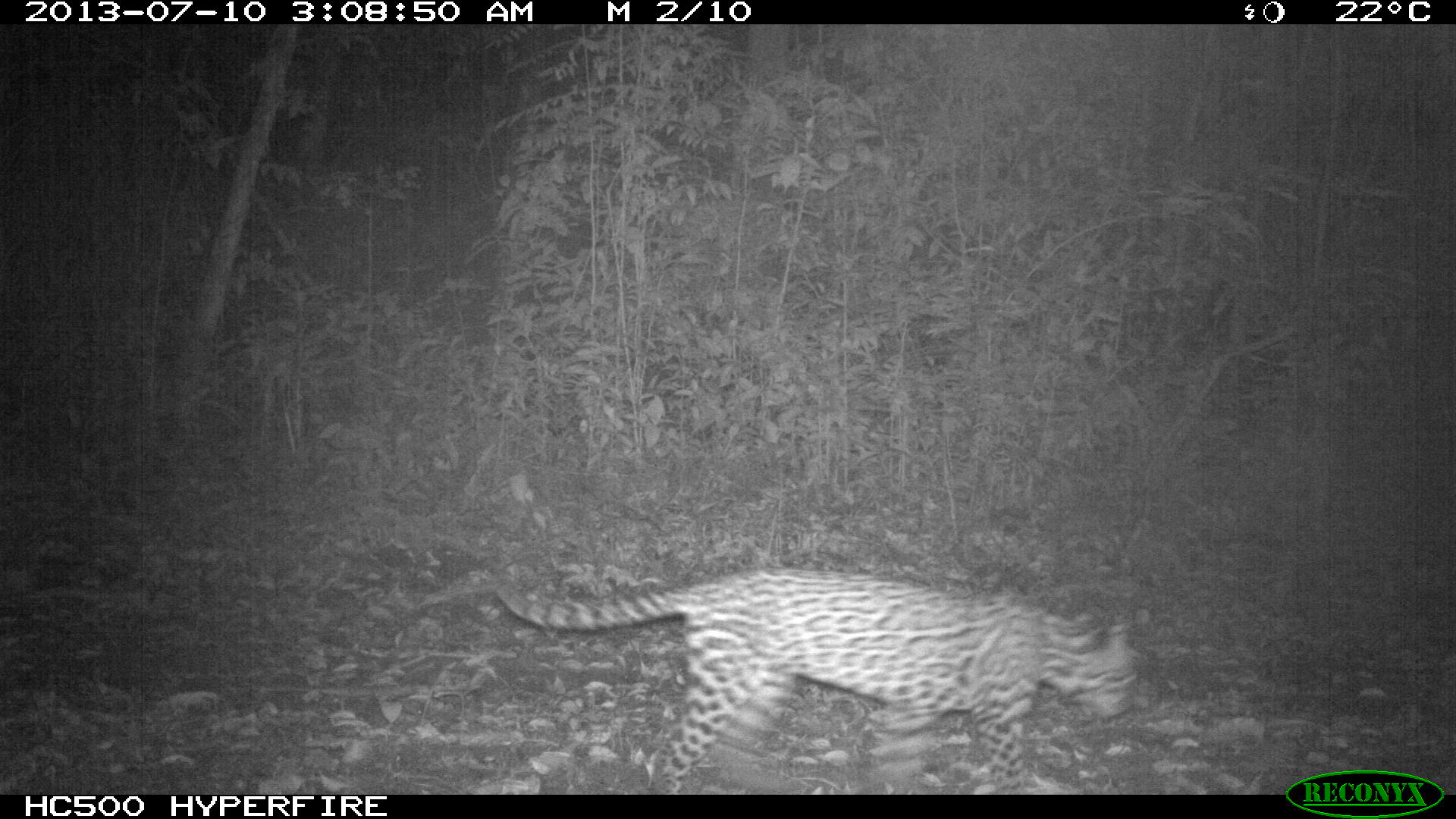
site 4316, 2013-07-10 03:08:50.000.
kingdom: Animalia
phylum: Chordata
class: Mammalia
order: Carnivora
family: Felidae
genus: Leopardus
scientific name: Leopardus pardalis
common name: ocelot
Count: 1.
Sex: female.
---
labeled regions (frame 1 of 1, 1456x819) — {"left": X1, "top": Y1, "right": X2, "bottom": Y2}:
leopardus pardalis: {"left": 490, "top": 565, "right": 1139, "bottom": 795}